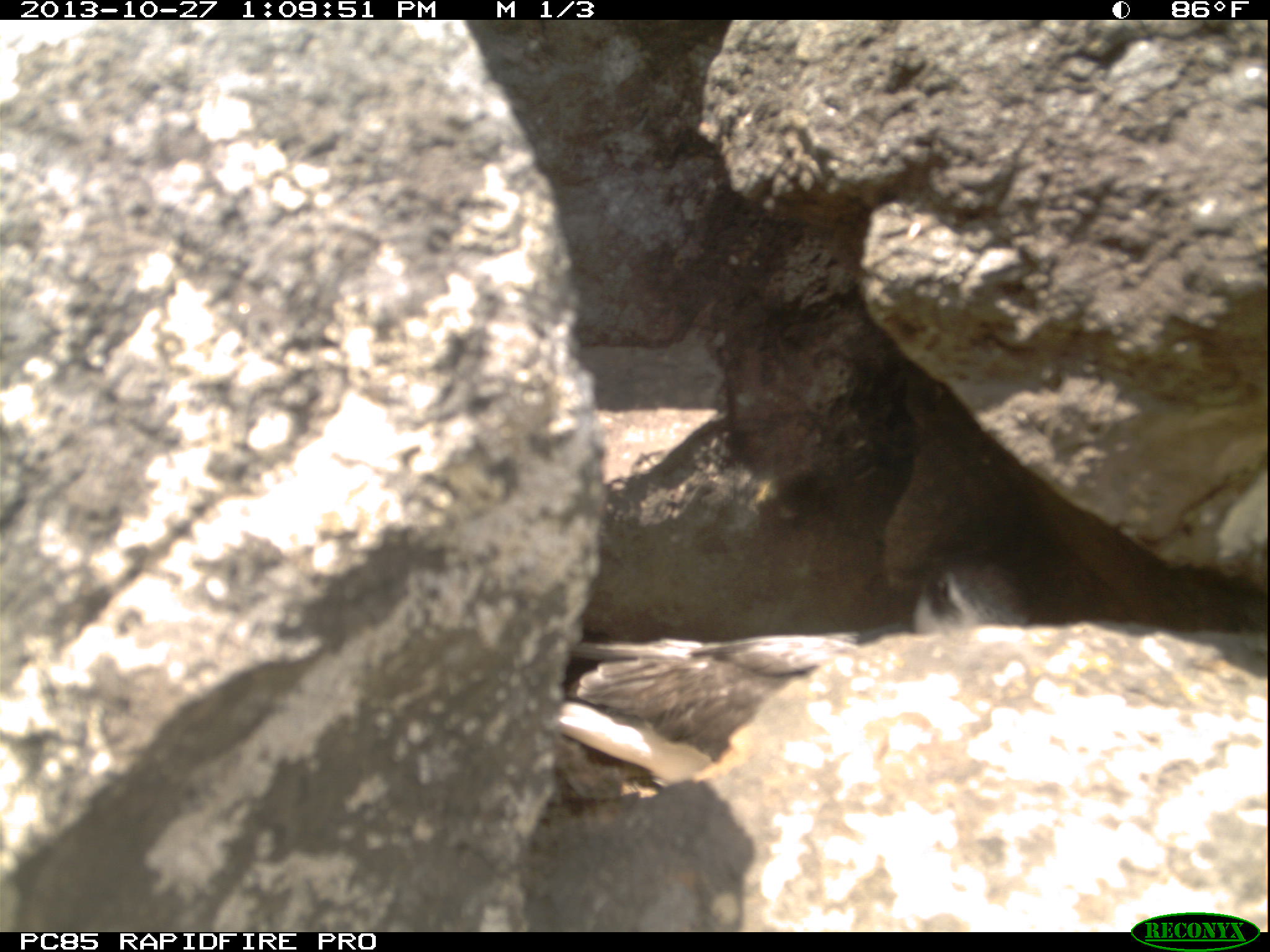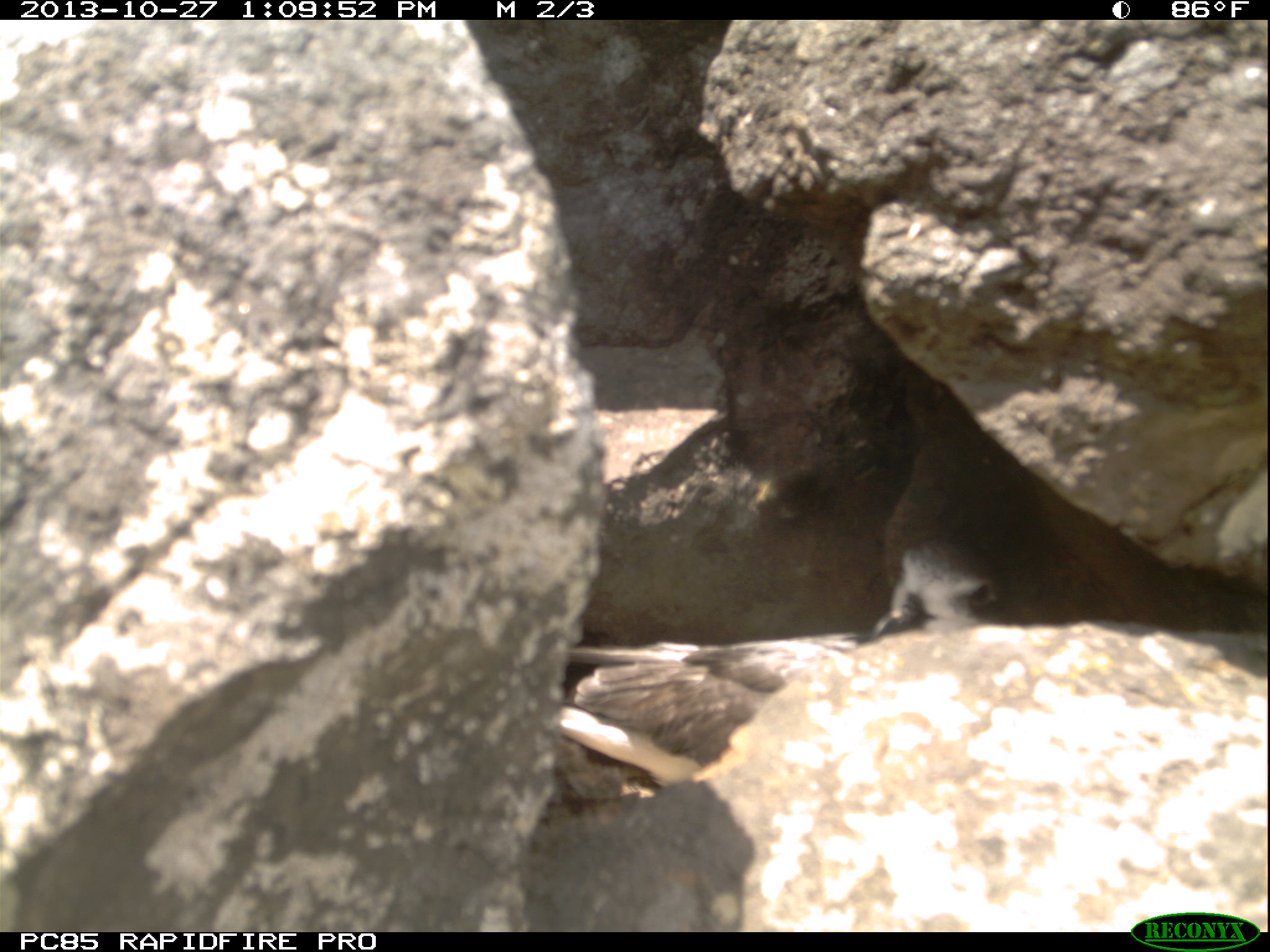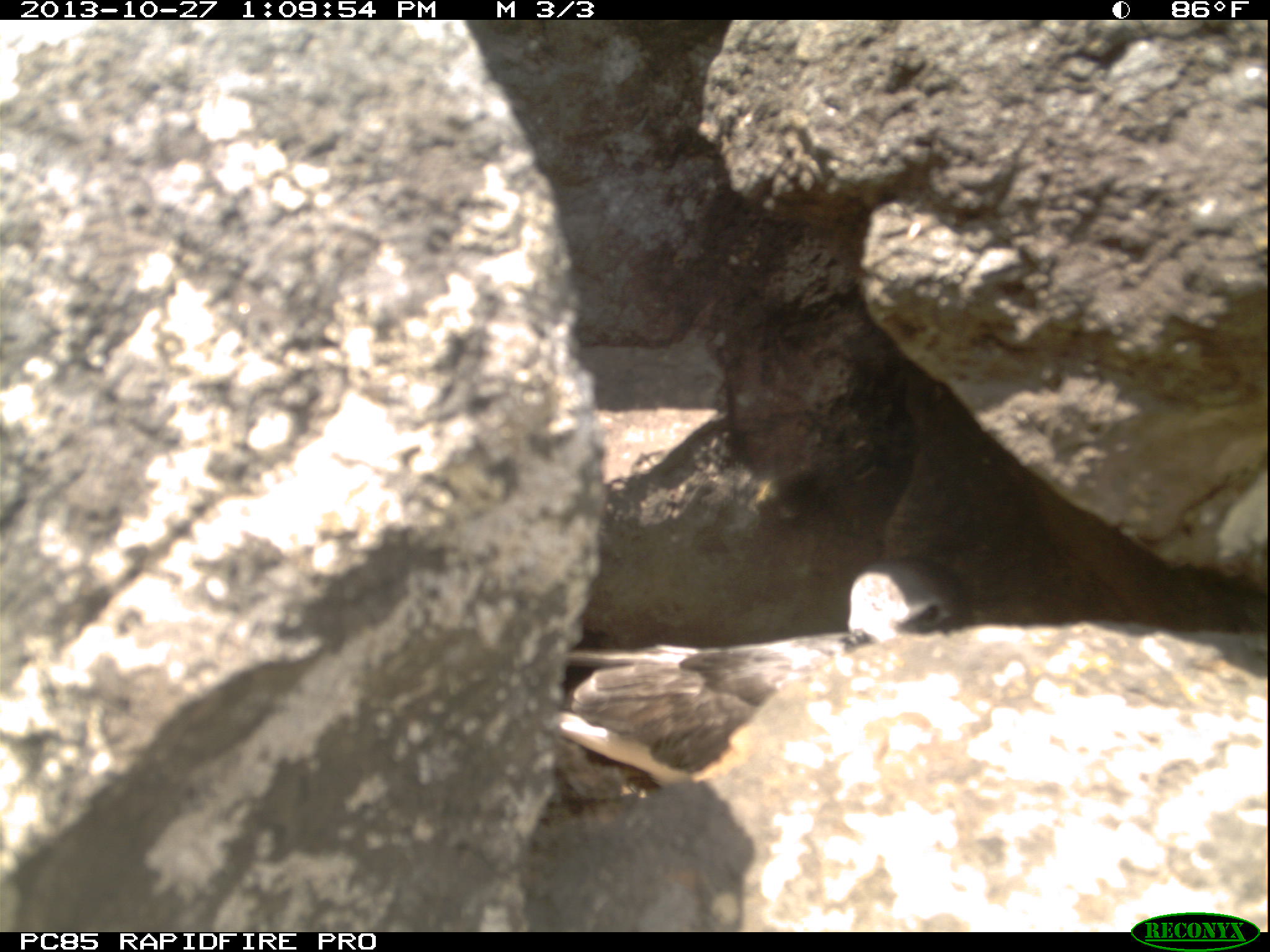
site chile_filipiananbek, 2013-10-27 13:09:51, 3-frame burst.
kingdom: Animalia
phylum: Chordata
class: Aves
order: Procellariiformes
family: Procellariidae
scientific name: Procellariidae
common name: petrel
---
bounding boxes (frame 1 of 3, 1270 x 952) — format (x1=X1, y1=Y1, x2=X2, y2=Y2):
petrel: (x1=566, y1=547, x2=1069, y2=809)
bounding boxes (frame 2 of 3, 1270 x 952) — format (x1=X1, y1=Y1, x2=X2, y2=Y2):
petrel: (x1=550, y1=542, x2=1002, y2=796)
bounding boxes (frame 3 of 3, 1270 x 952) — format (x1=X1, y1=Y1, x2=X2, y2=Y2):
petrel: (x1=539, y1=558, x2=971, y2=816)